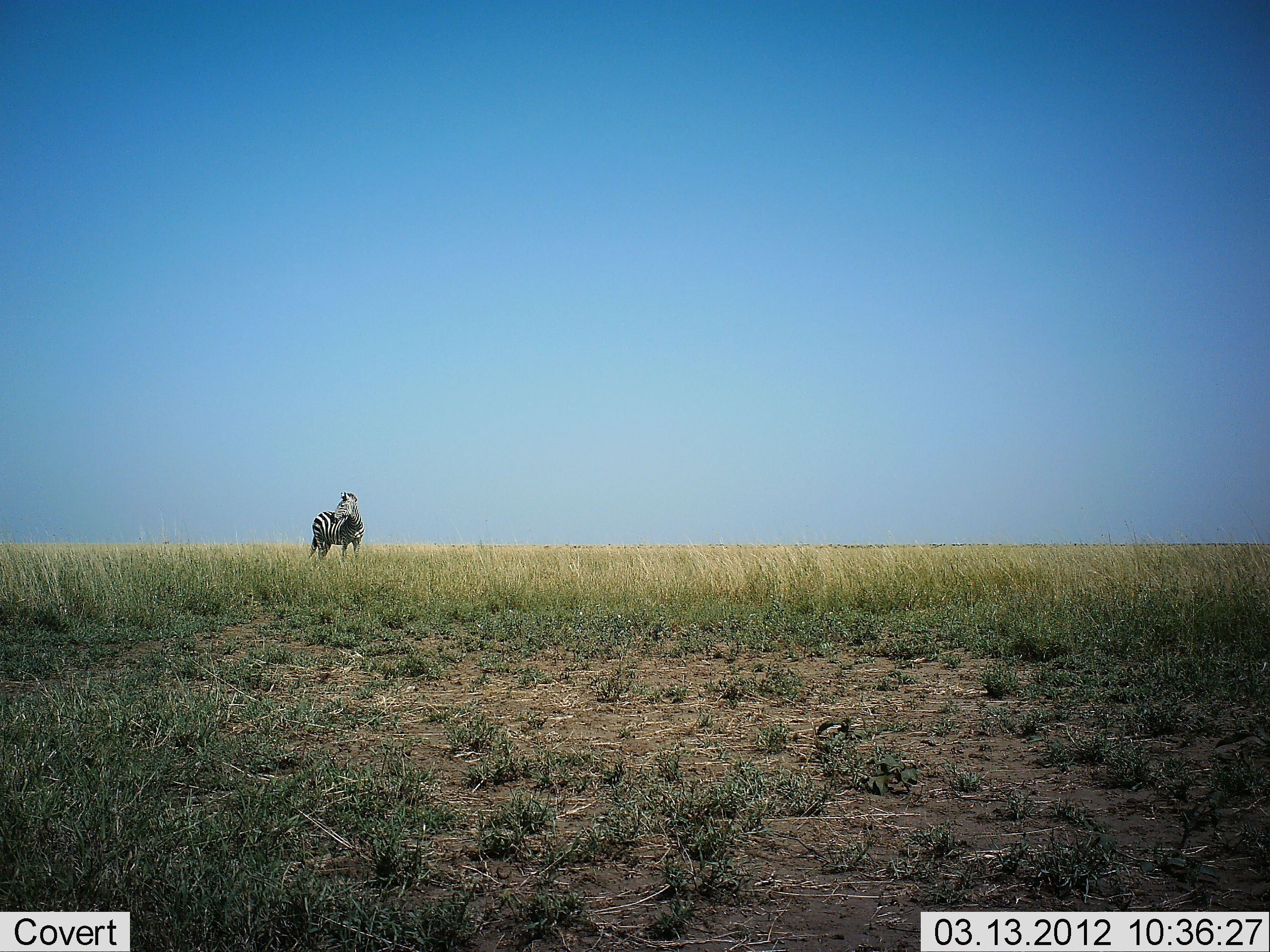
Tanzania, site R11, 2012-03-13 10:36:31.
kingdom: Animalia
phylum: Chordata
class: Mammalia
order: Perissodactyla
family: Equidae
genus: Equus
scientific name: Equus quagga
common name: plains zebra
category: zebra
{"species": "zebra (plains zebra) (Equus quagga)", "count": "1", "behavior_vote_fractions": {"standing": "100%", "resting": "0%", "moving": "0%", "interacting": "0%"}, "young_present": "0%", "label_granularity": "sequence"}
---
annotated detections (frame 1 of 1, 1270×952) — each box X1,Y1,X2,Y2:
animal: 308,492,365,562